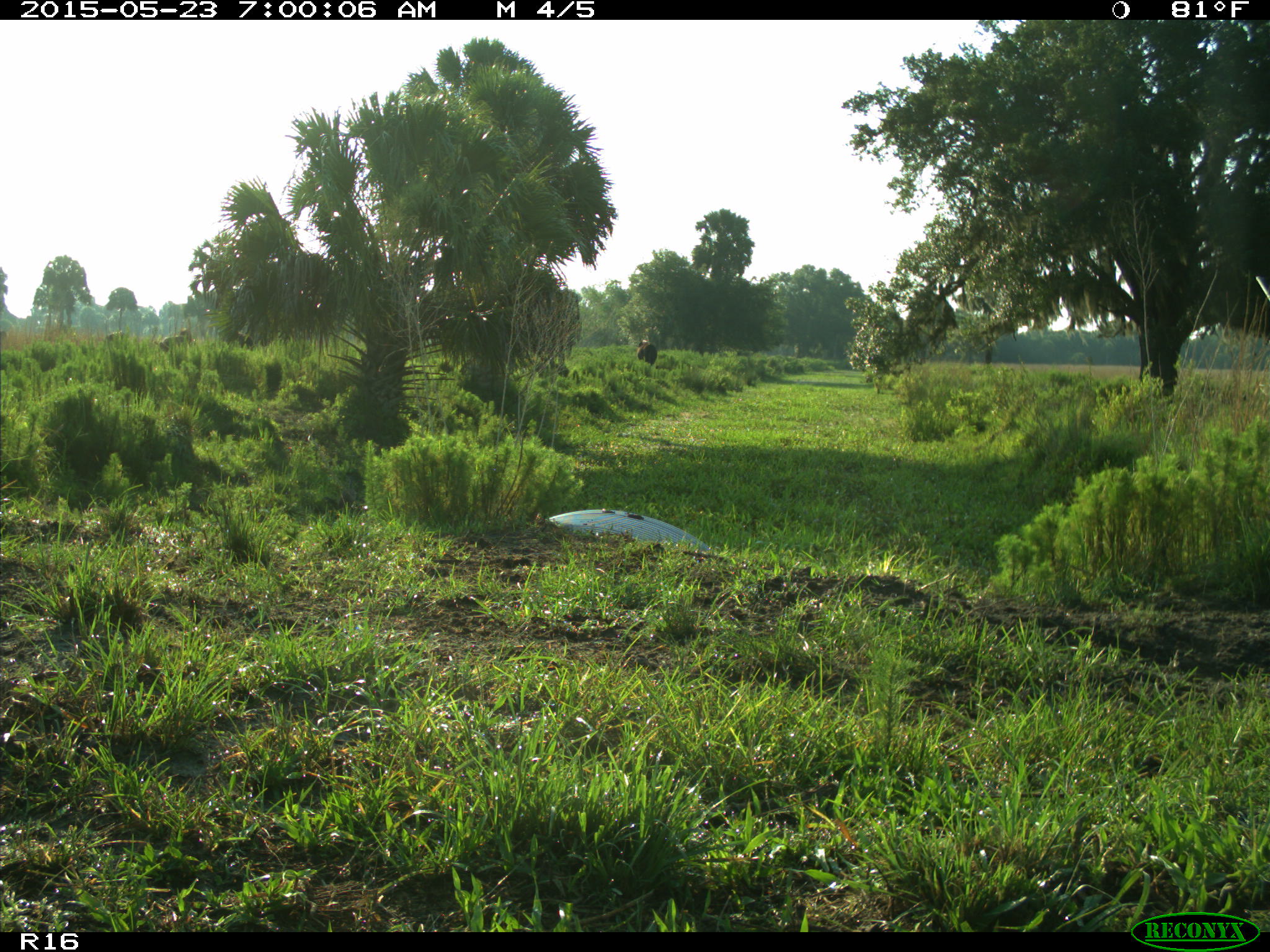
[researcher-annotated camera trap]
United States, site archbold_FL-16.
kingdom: Animalia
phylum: Chordata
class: Mammalia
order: Artiodactyla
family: Bovidae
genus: Bos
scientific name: Bos taurus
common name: domestic cow